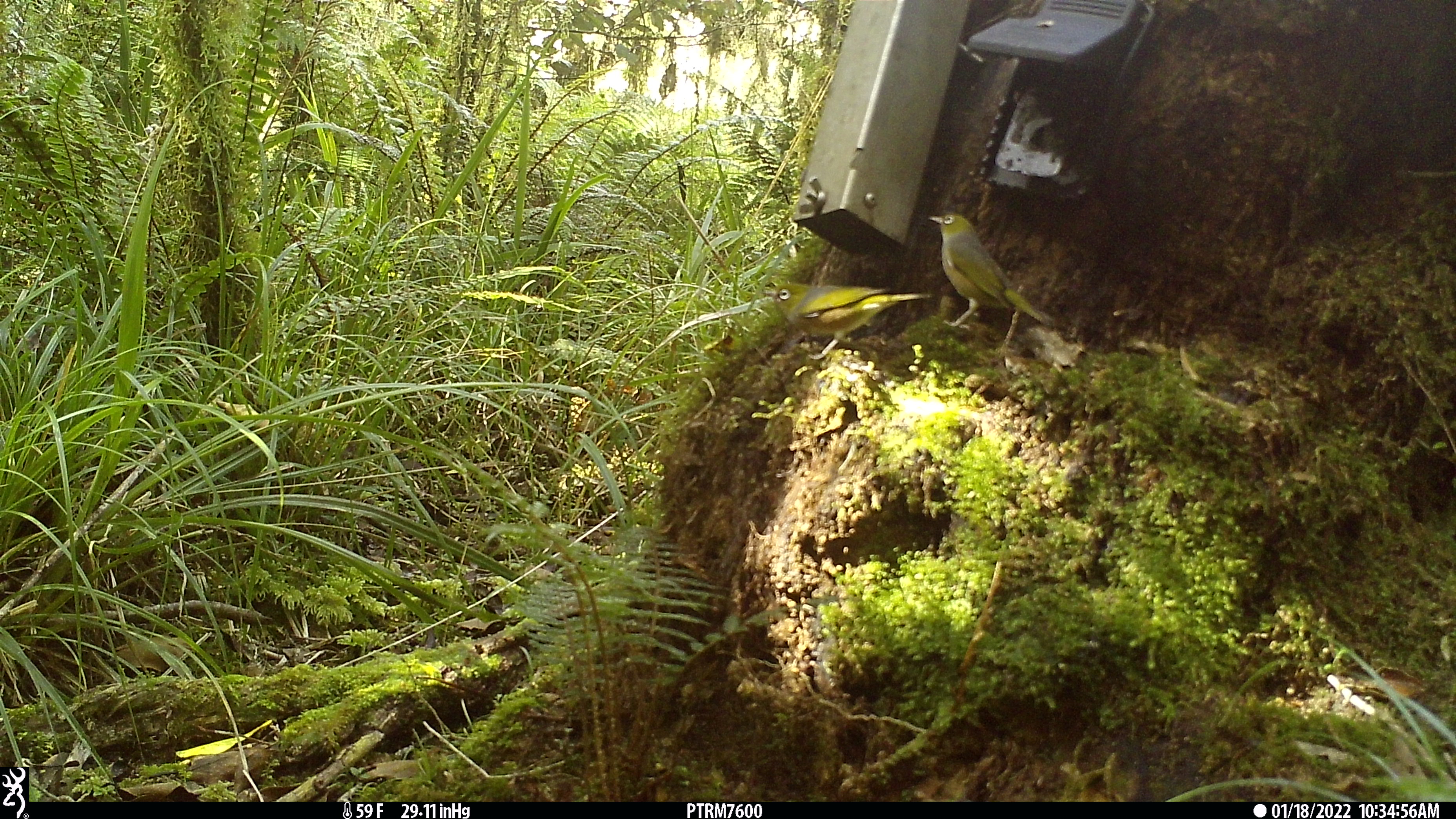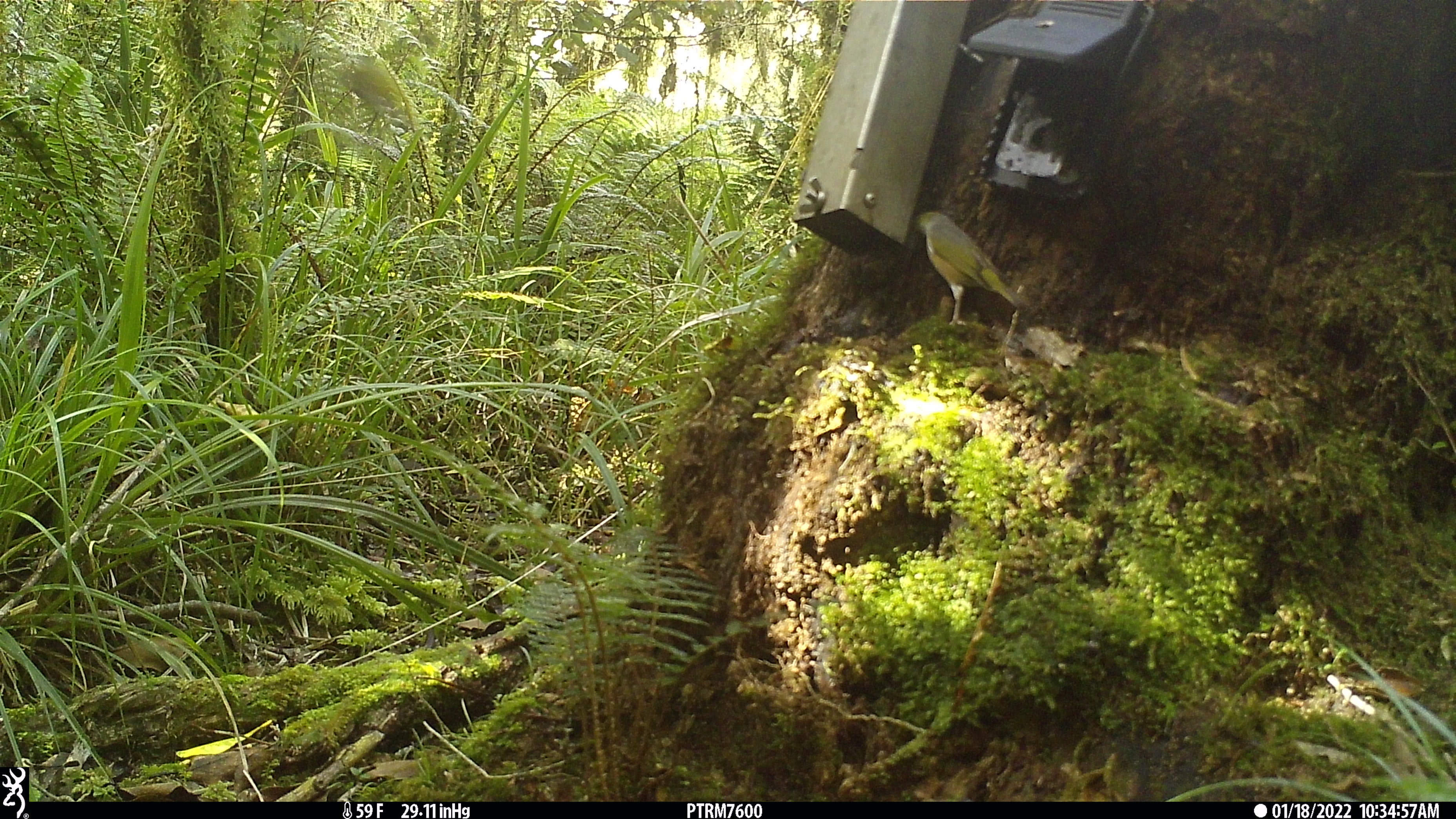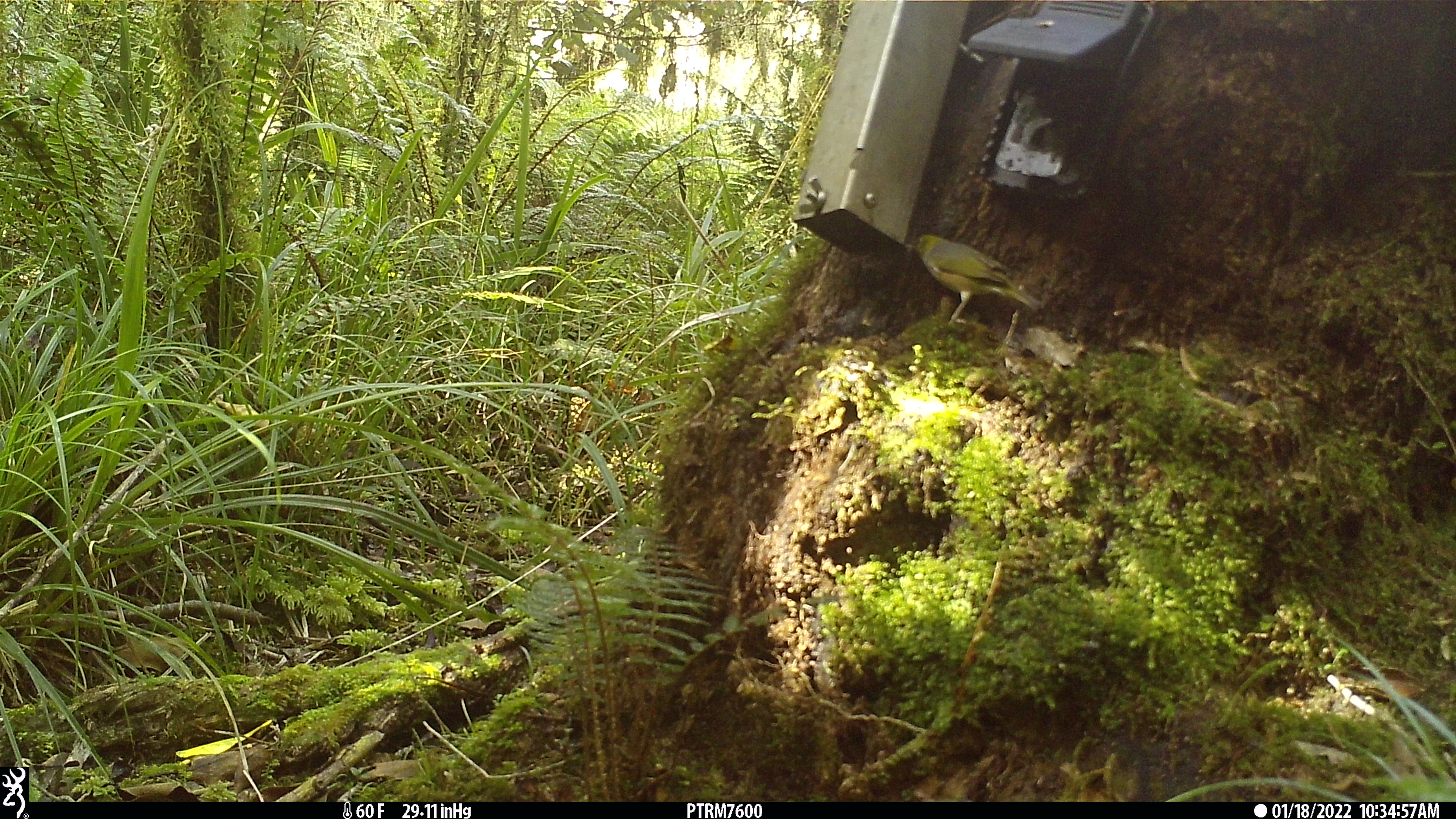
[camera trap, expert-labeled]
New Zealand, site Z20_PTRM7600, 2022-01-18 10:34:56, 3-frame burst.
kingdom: Animalia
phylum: Chordata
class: Aves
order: Passeriformes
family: Zosteropidae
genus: Zosterops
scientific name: Zosterops lateralis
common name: silvereye